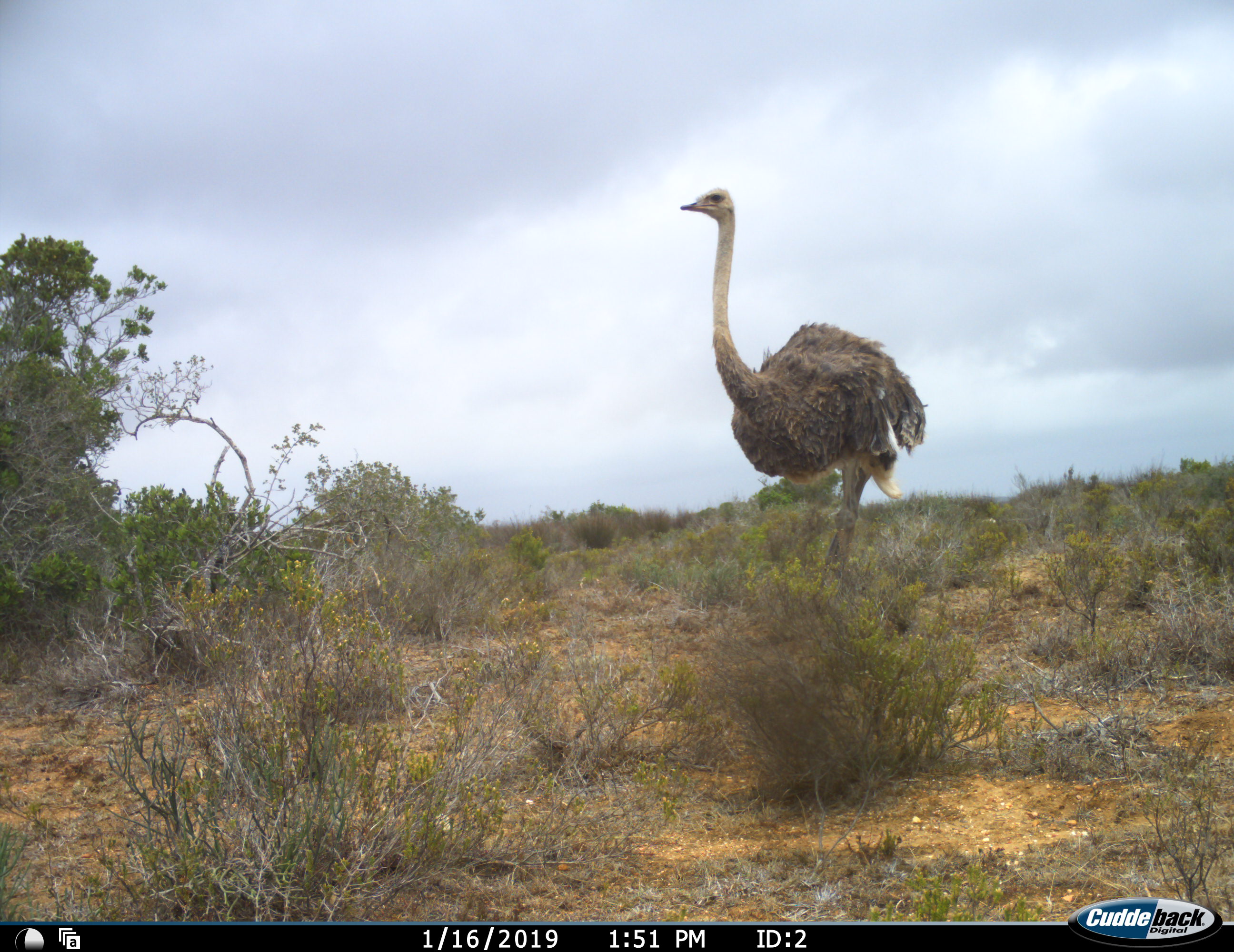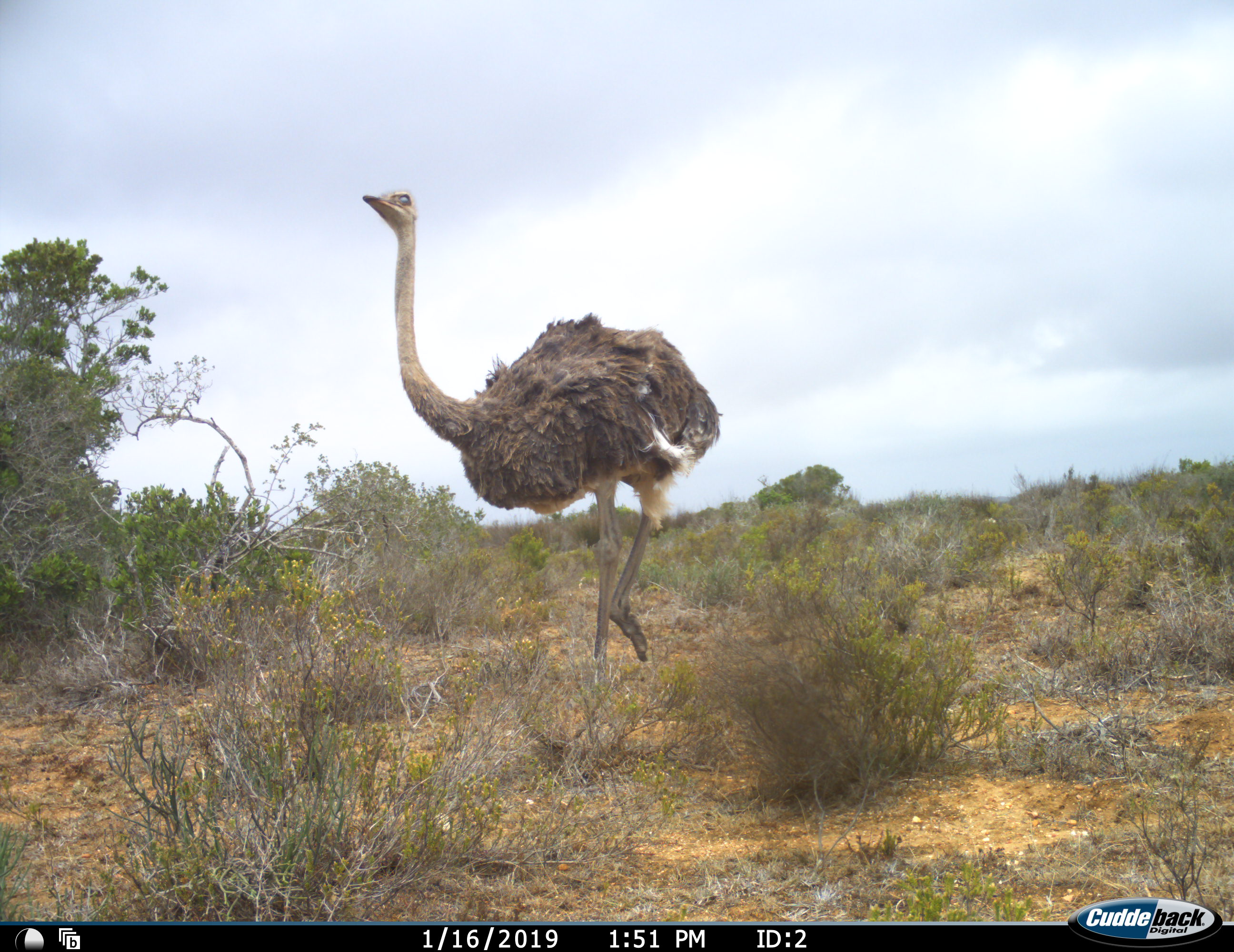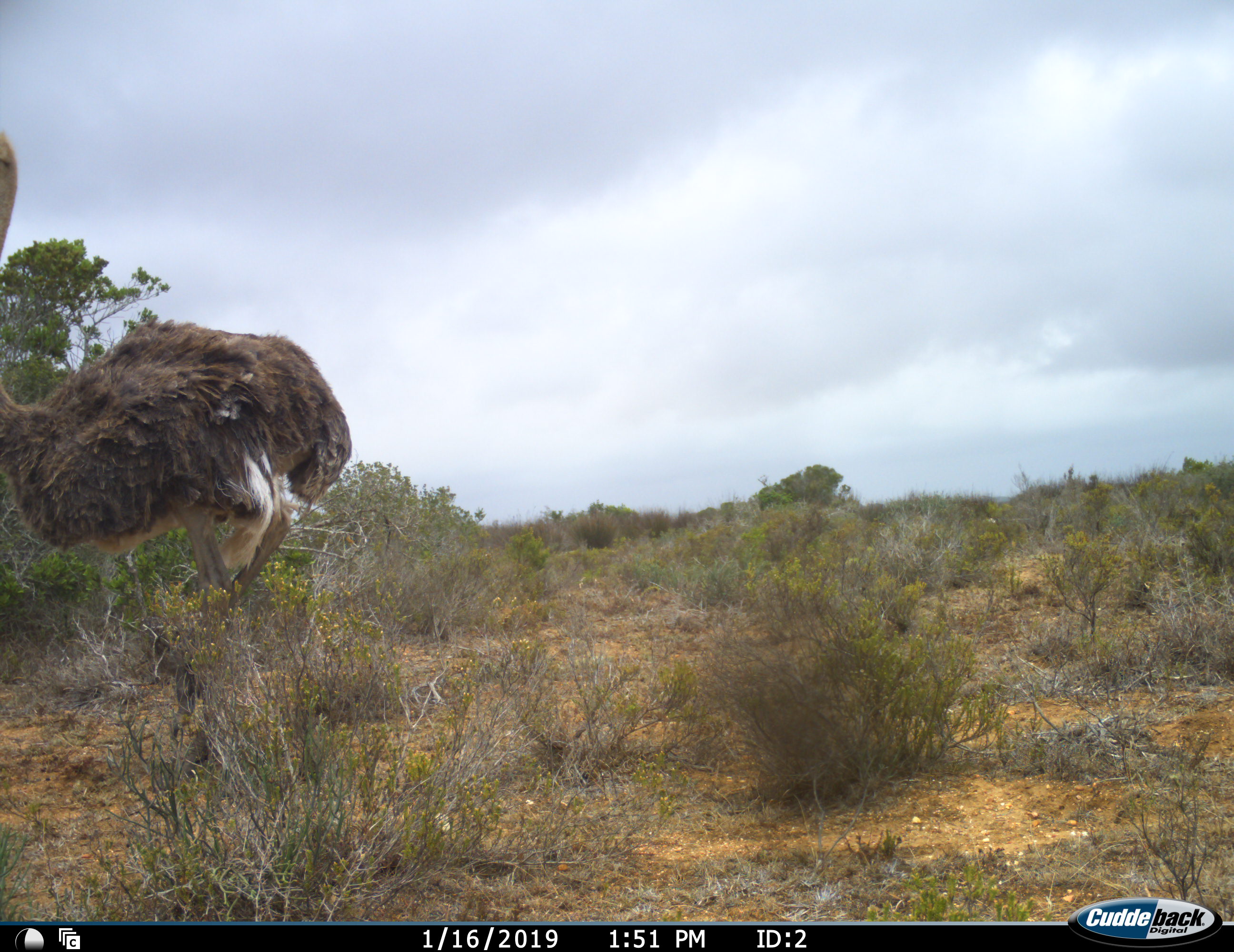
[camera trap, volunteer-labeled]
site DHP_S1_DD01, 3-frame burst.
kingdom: Animalia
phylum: Chordata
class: Aves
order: Struthioniformes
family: Struthionidae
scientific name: Struthionidae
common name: ostrich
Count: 1.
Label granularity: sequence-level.